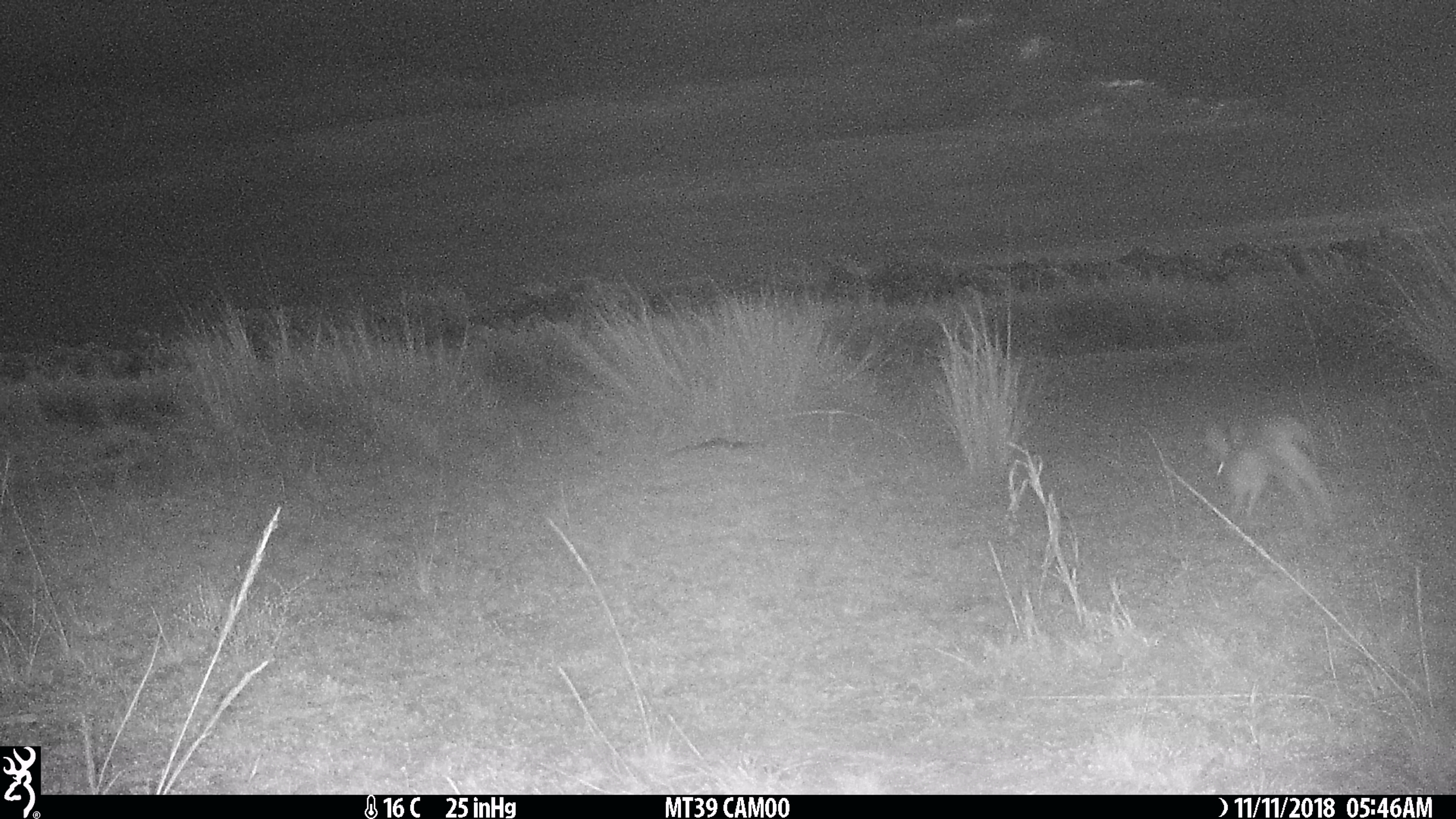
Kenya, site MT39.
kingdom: Animalia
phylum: Chordata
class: Mammalia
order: Lagomorpha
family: Leporidae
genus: Lepus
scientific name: Lepus capensis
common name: cape hare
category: hare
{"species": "hare (cape hare) (Lepus capensis)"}